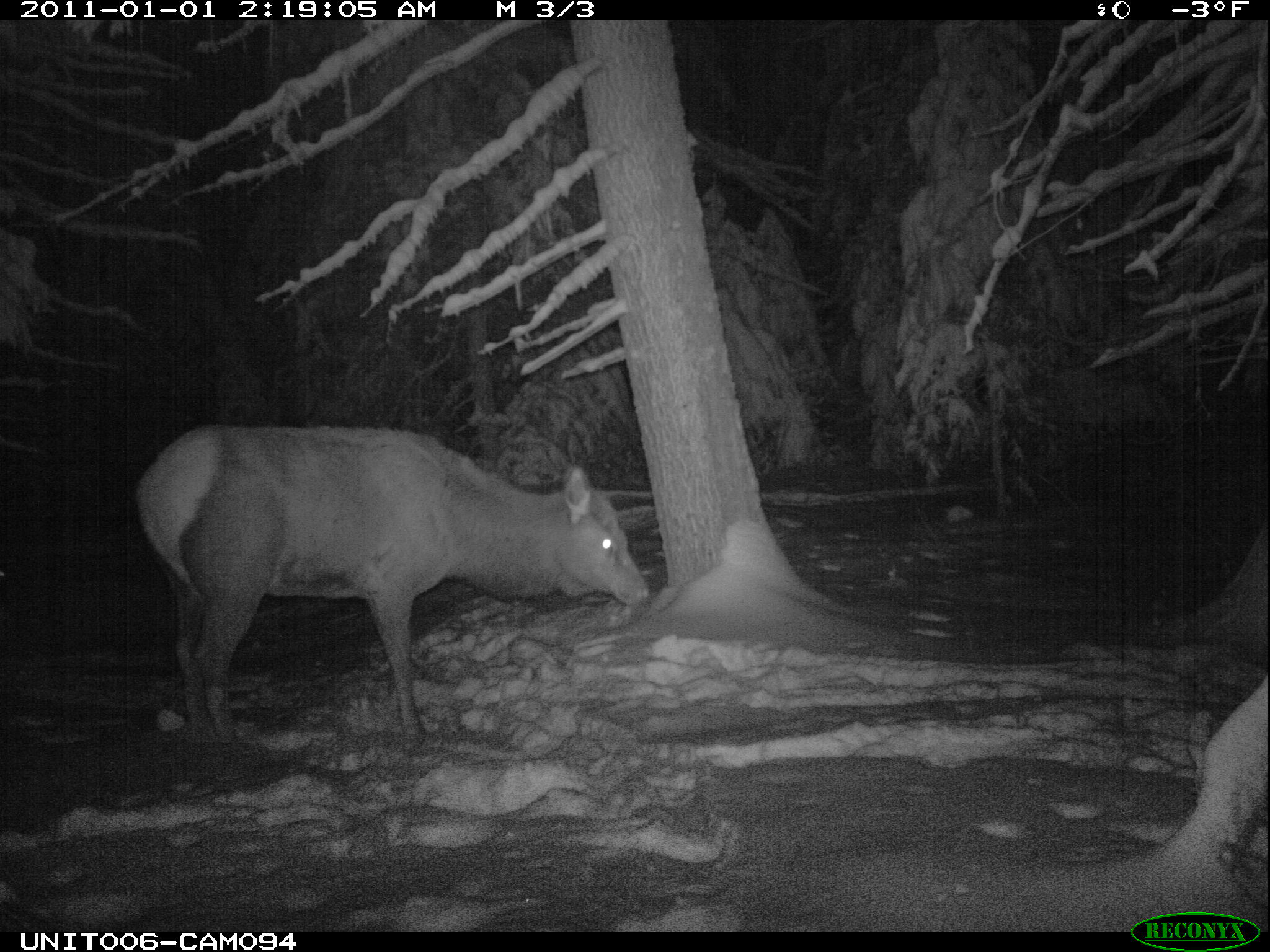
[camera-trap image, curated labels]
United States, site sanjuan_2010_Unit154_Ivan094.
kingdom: Animalia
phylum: Chordata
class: Mammalia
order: Artiodactyla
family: Cervidae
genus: Cervus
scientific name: Cervus elaphus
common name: red deer